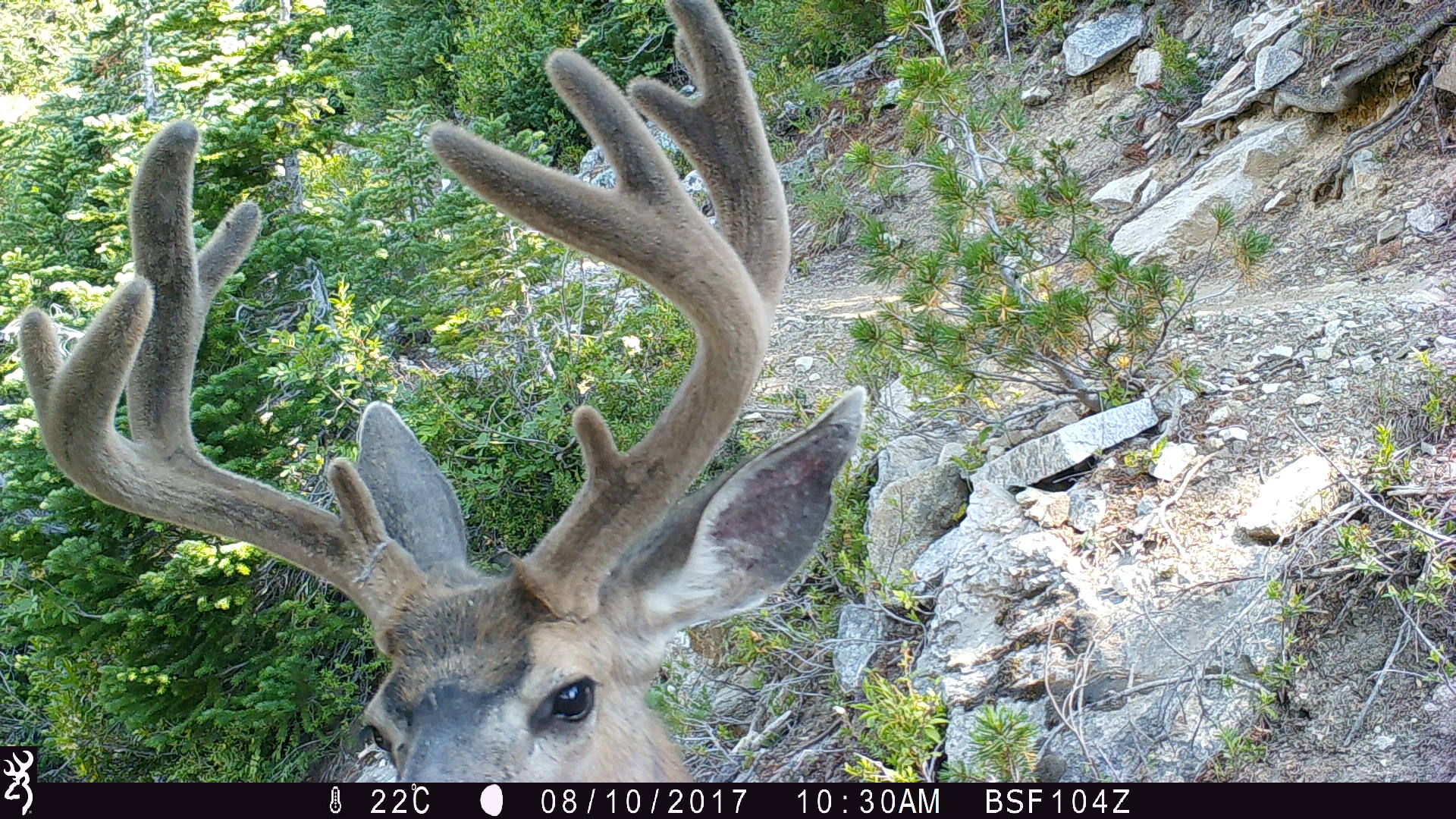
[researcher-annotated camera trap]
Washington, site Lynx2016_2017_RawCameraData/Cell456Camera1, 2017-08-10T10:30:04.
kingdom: Animalia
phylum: Chordata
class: Mammalia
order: Artiodactyla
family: Cervidae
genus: Odocoileus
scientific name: Odocoileus hemionus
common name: mule deer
Odocoileus hemionus (mule deer). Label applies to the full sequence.